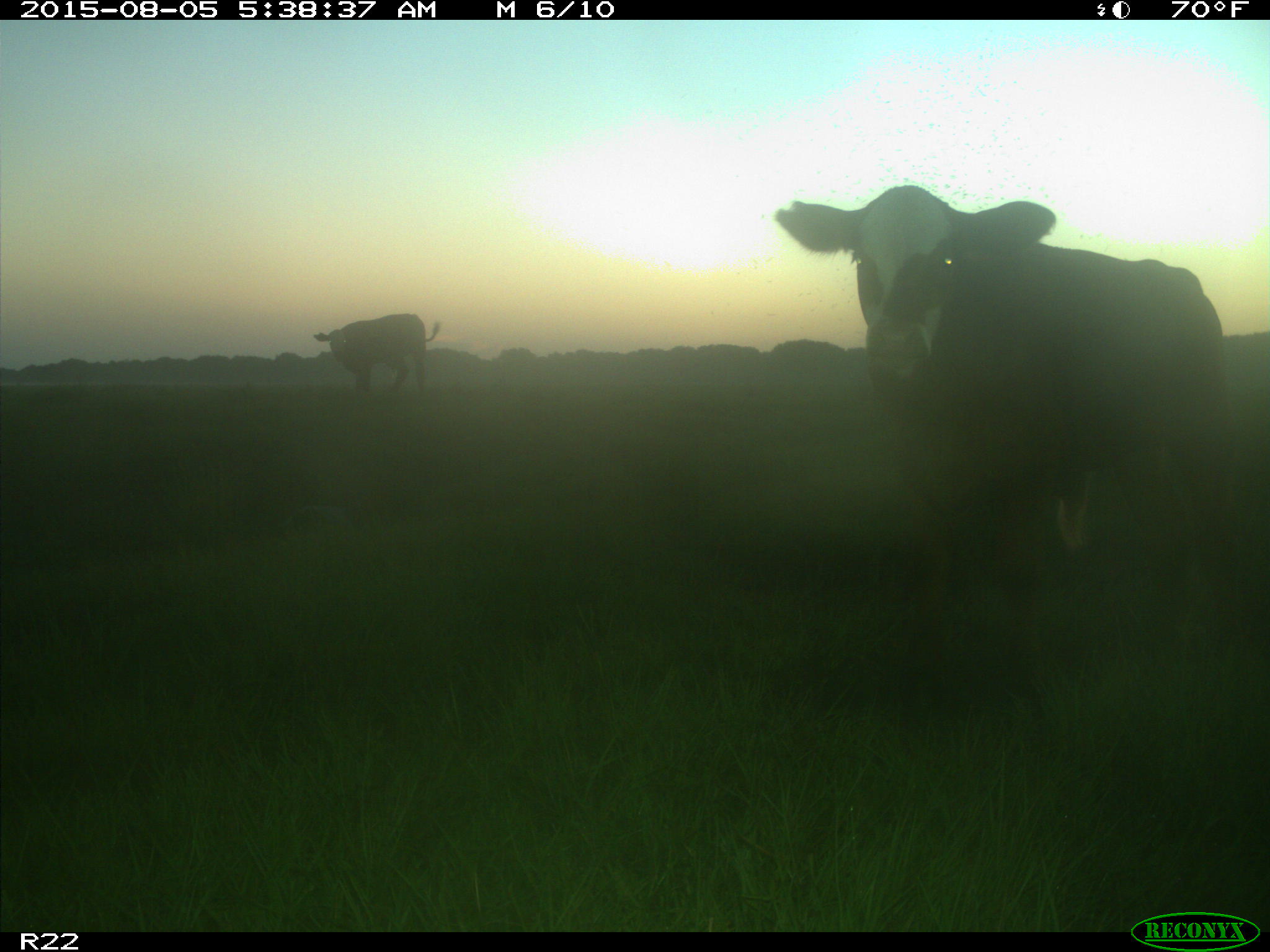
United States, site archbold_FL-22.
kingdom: Animalia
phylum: Chordata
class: Mammalia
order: Artiodactyla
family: Bovidae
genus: Bos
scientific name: Bos taurus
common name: domestic cow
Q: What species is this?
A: Bos taurus (domestic cow).